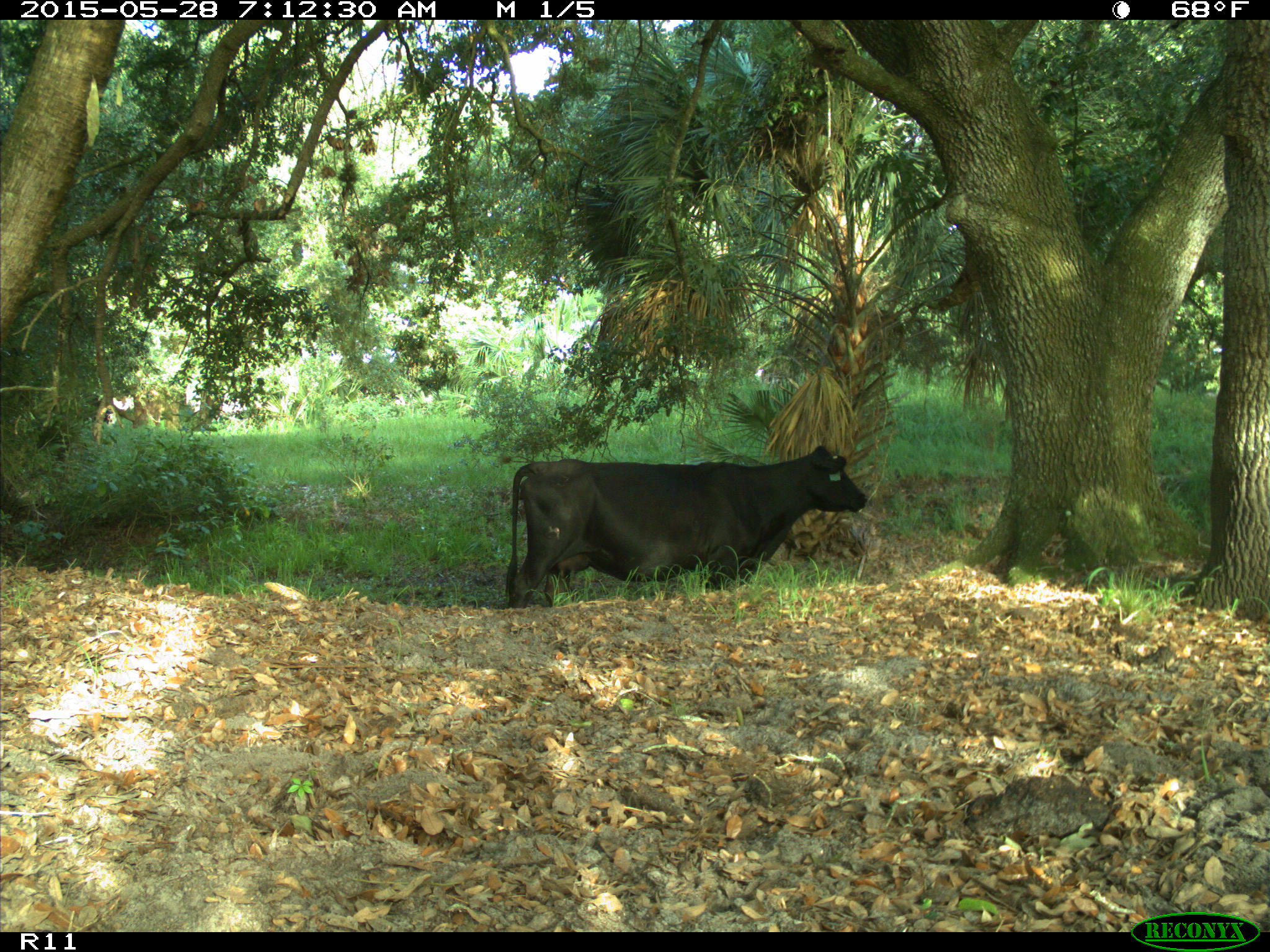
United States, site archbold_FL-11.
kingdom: Animalia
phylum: Chordata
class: Mammalia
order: Artiodactyla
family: Bovidae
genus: Bos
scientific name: Bos taurus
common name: domestic cow